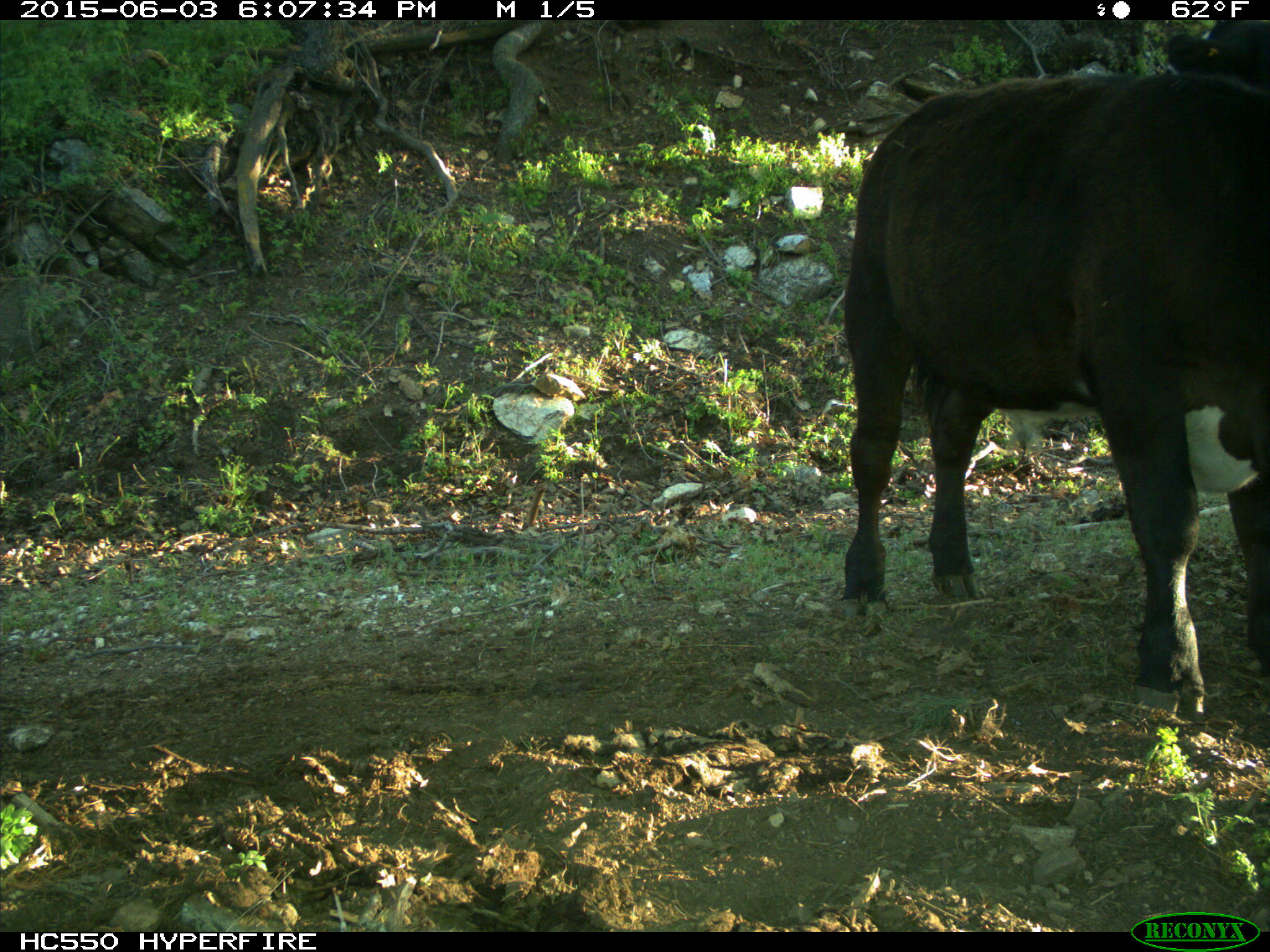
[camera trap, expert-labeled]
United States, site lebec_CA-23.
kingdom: Animalia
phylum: Chordata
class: Mammalia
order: Artiodactyla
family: Bovidae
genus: Bos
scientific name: Bos taurus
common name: domestic cow